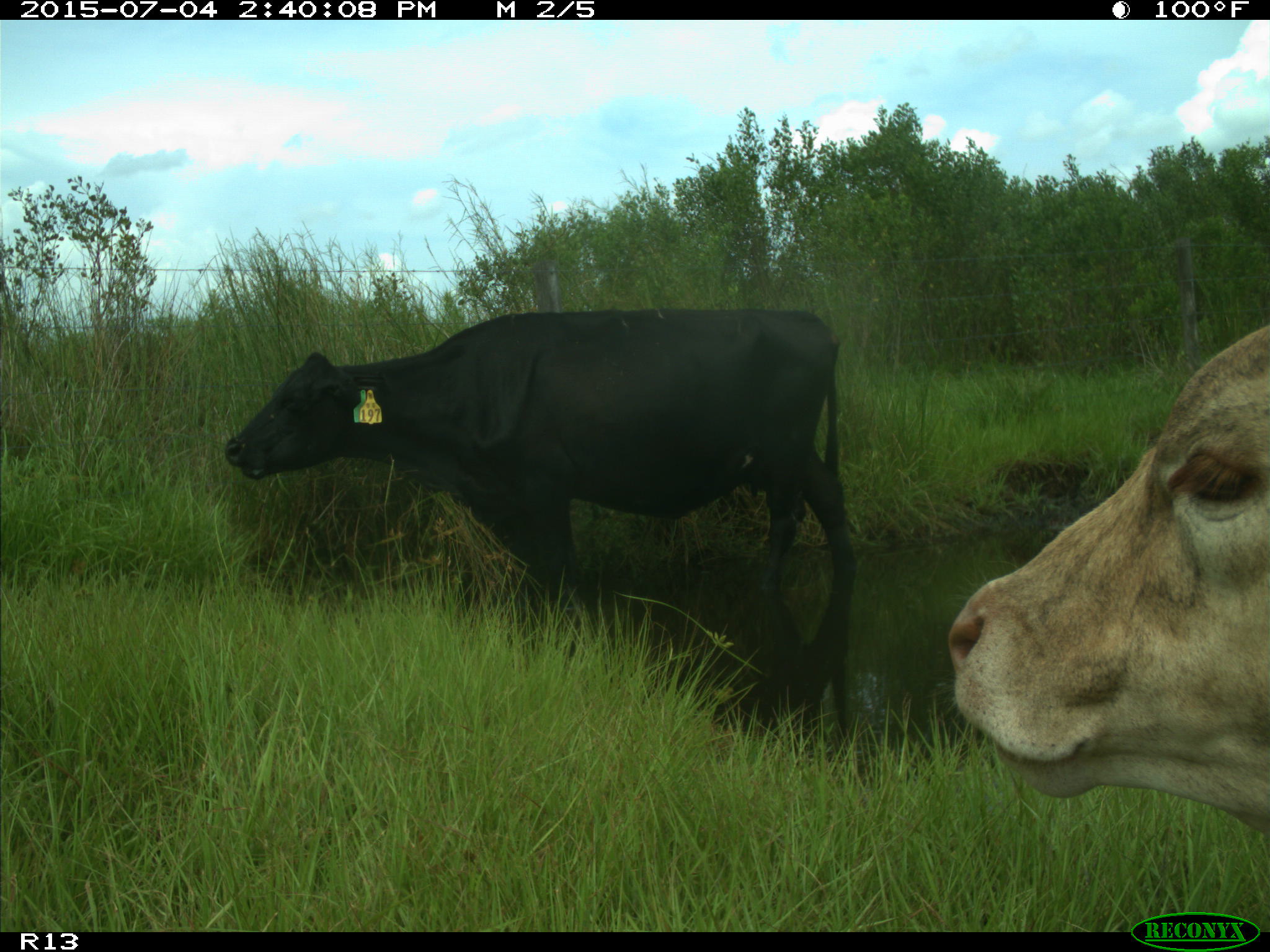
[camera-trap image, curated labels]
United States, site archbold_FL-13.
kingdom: Animalia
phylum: Chordata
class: Mammalia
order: Artiodactyla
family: Bovidae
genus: Bos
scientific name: Bos taurus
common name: domestic cow